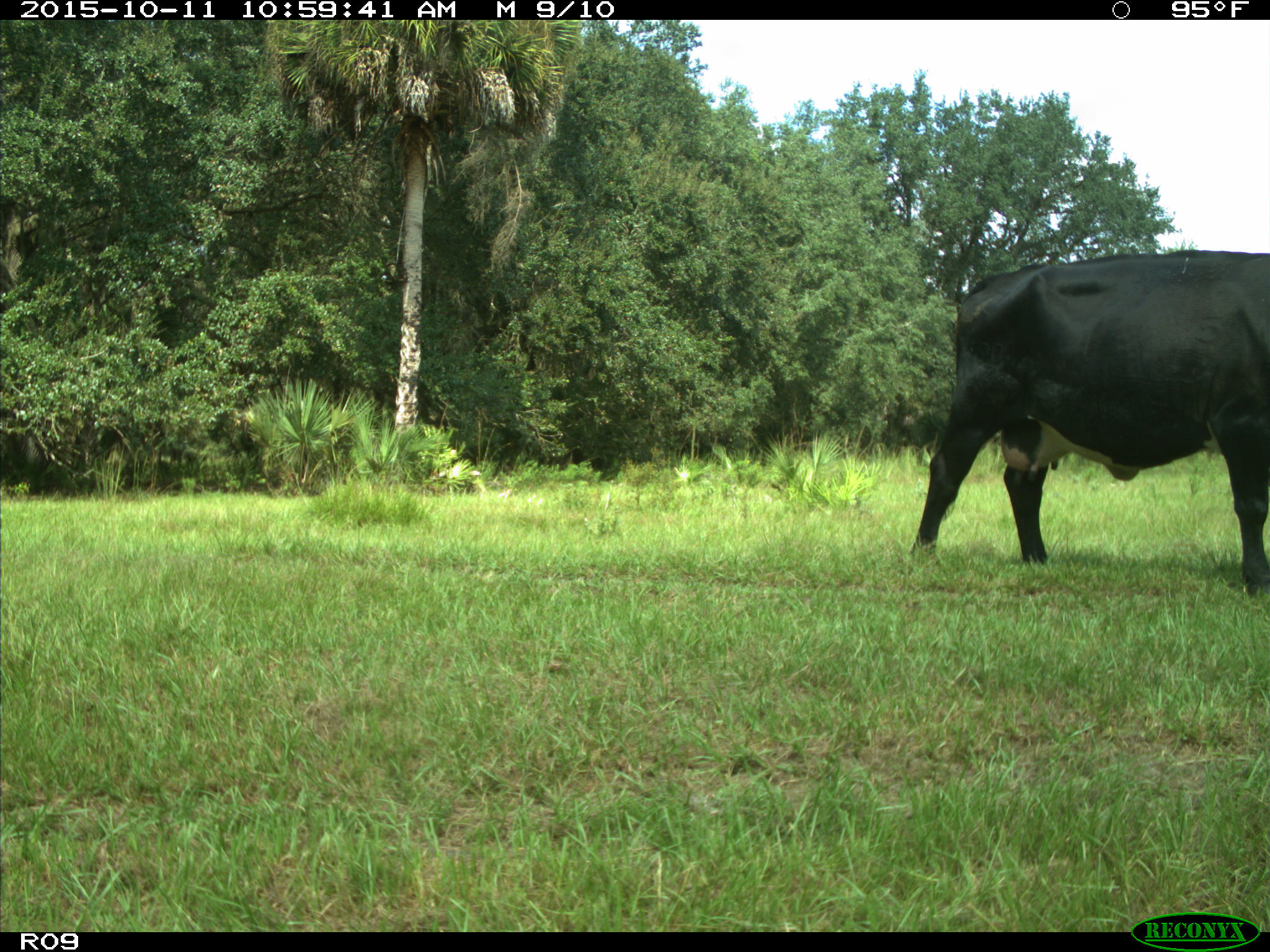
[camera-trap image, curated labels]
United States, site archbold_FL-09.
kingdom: Animalia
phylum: Chordata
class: Mammalia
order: Artiodactyla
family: Bovidae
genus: Bos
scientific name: Bos taurus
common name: domestic cow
Bos taurus (domestic cow).